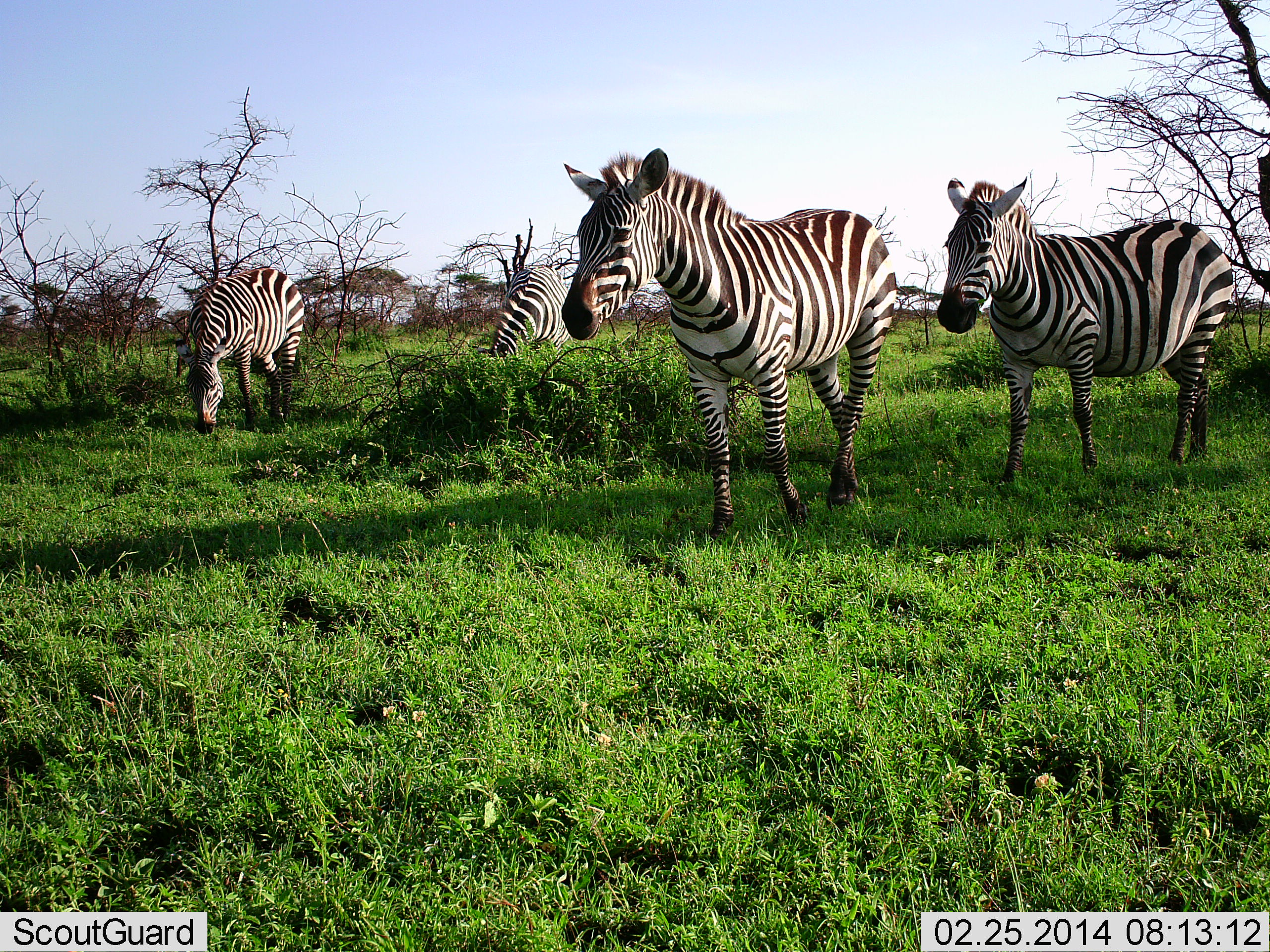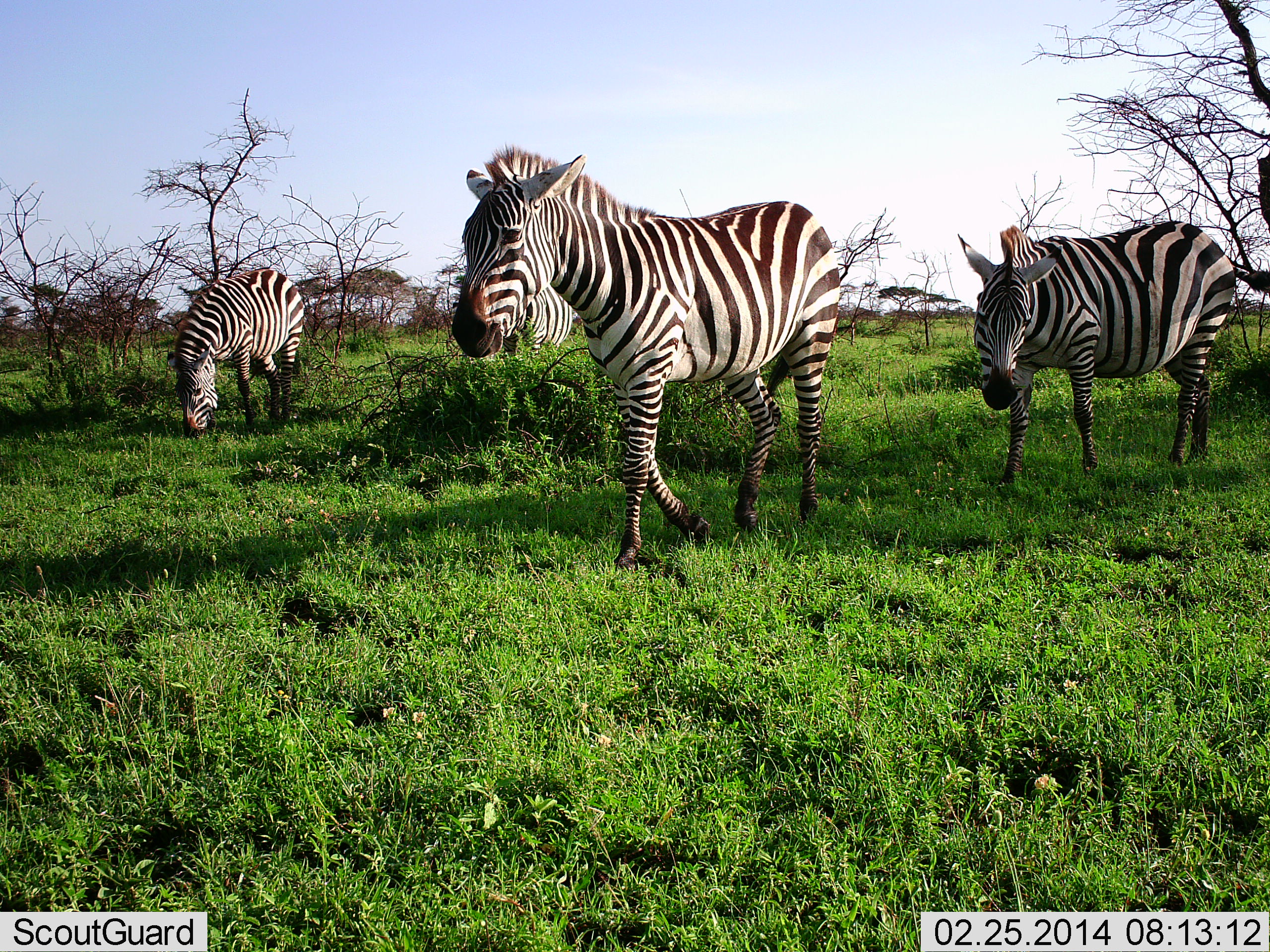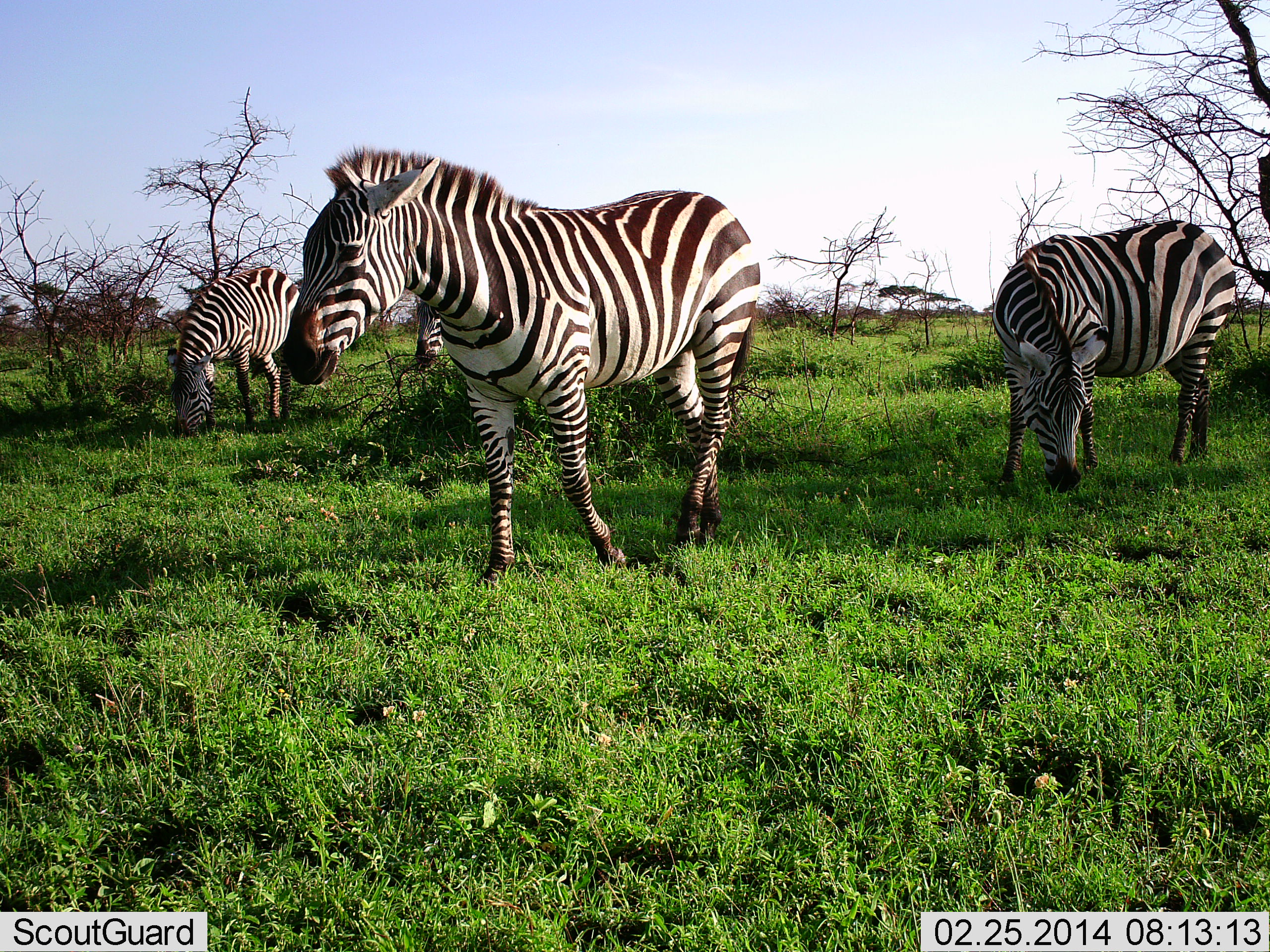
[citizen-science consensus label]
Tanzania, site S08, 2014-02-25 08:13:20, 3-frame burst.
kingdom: Animalia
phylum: Chordata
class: Mammalia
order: Perissodactyla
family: Equidae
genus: Equus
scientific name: Equus quagga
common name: plains zebra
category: zebra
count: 3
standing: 50%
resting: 0%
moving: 90%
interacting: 0%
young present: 0%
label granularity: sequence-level